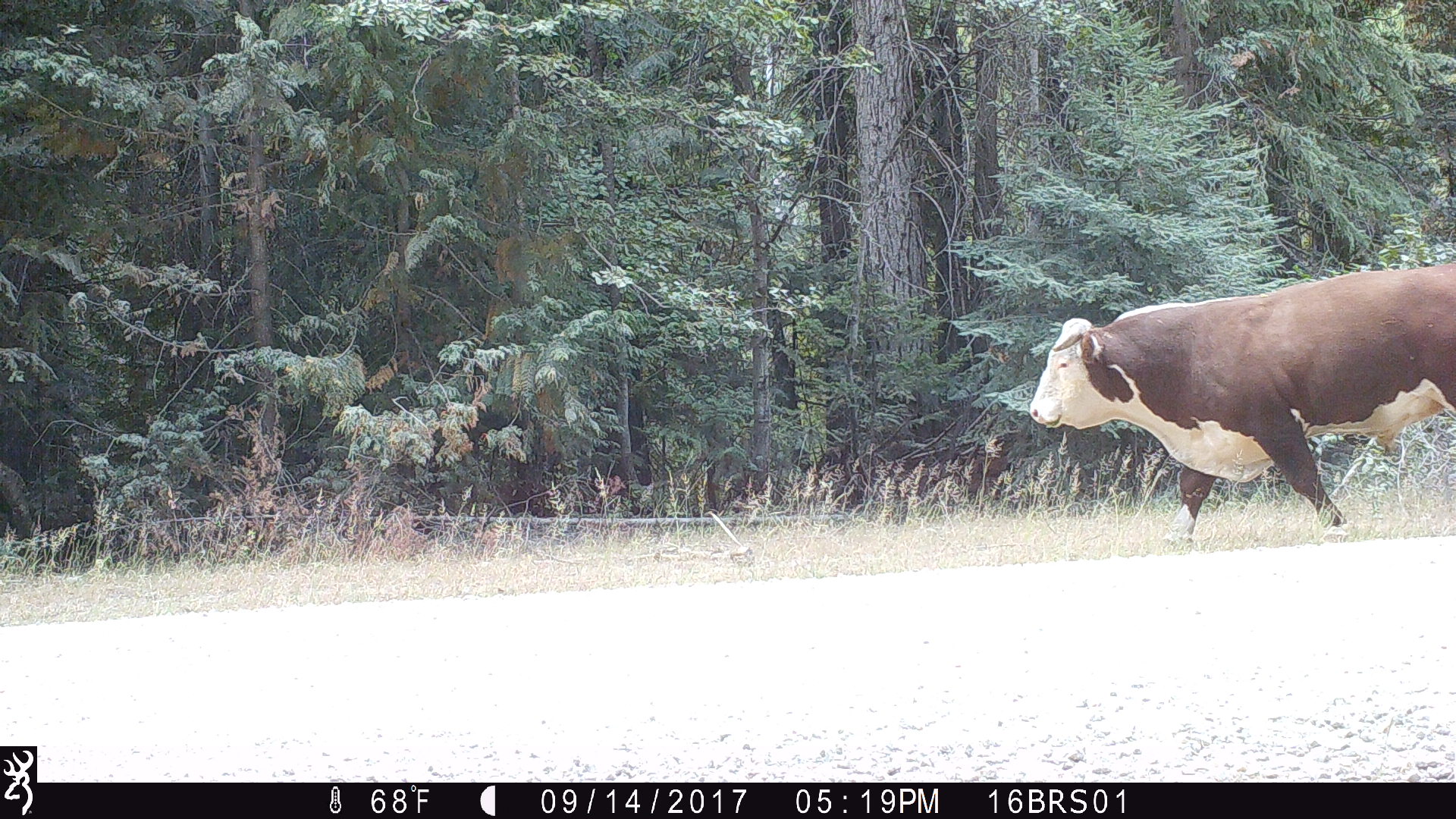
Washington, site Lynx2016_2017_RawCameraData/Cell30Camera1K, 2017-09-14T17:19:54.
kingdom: Animalia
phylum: Chordata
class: Mammalia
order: Artiodactyla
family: Bovidae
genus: Bos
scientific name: Bos taurus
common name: domestic cattle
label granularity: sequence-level